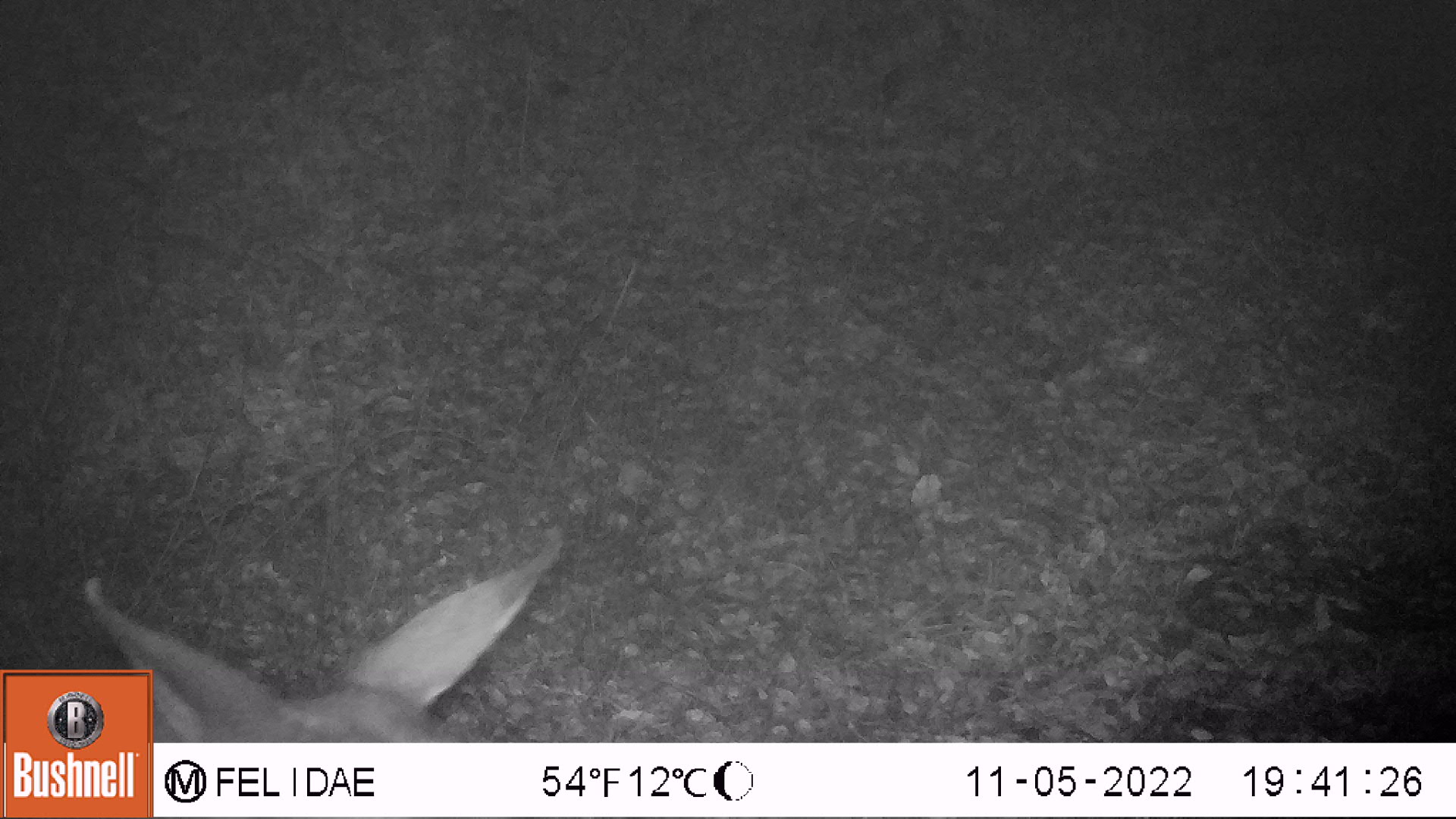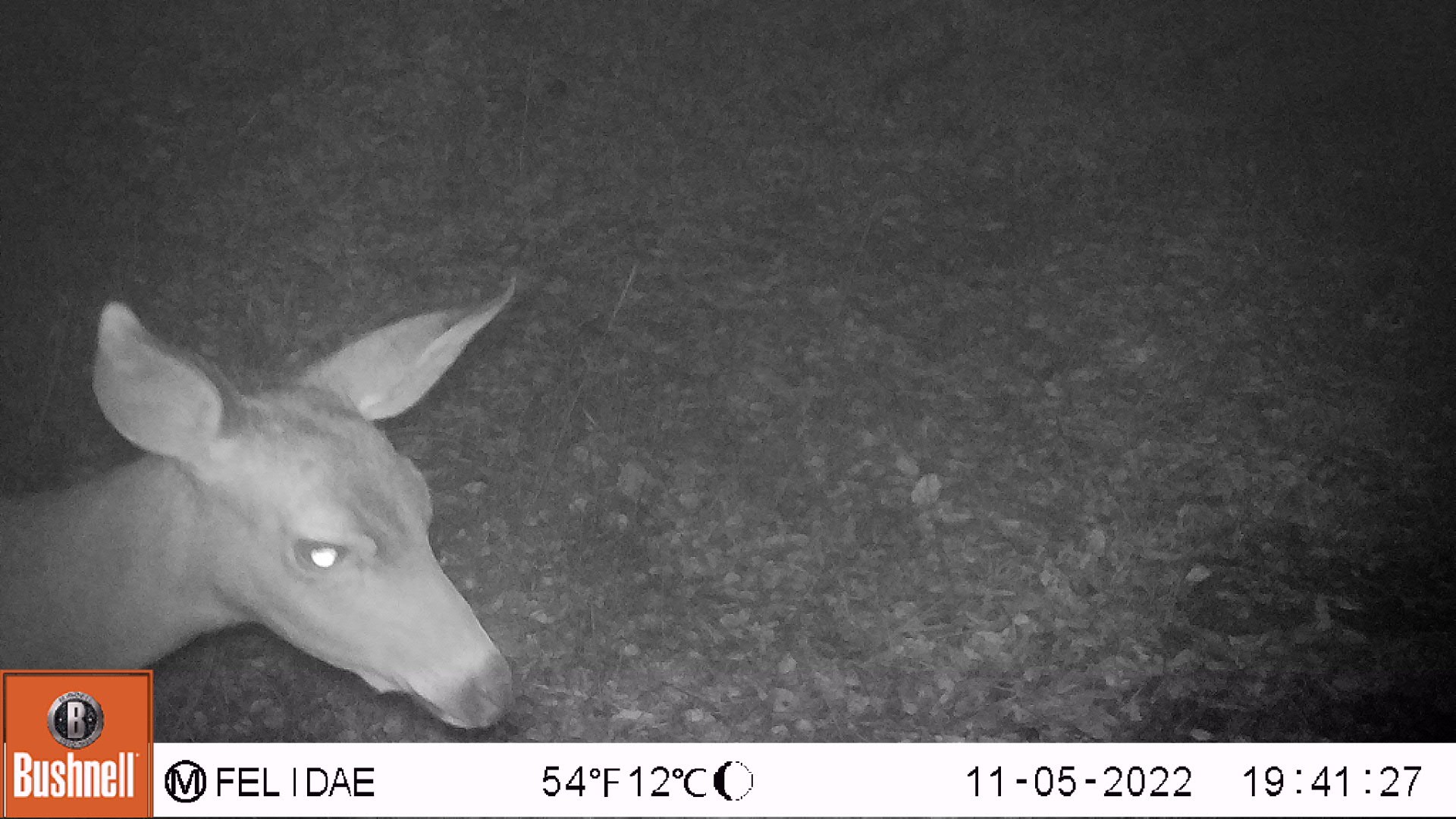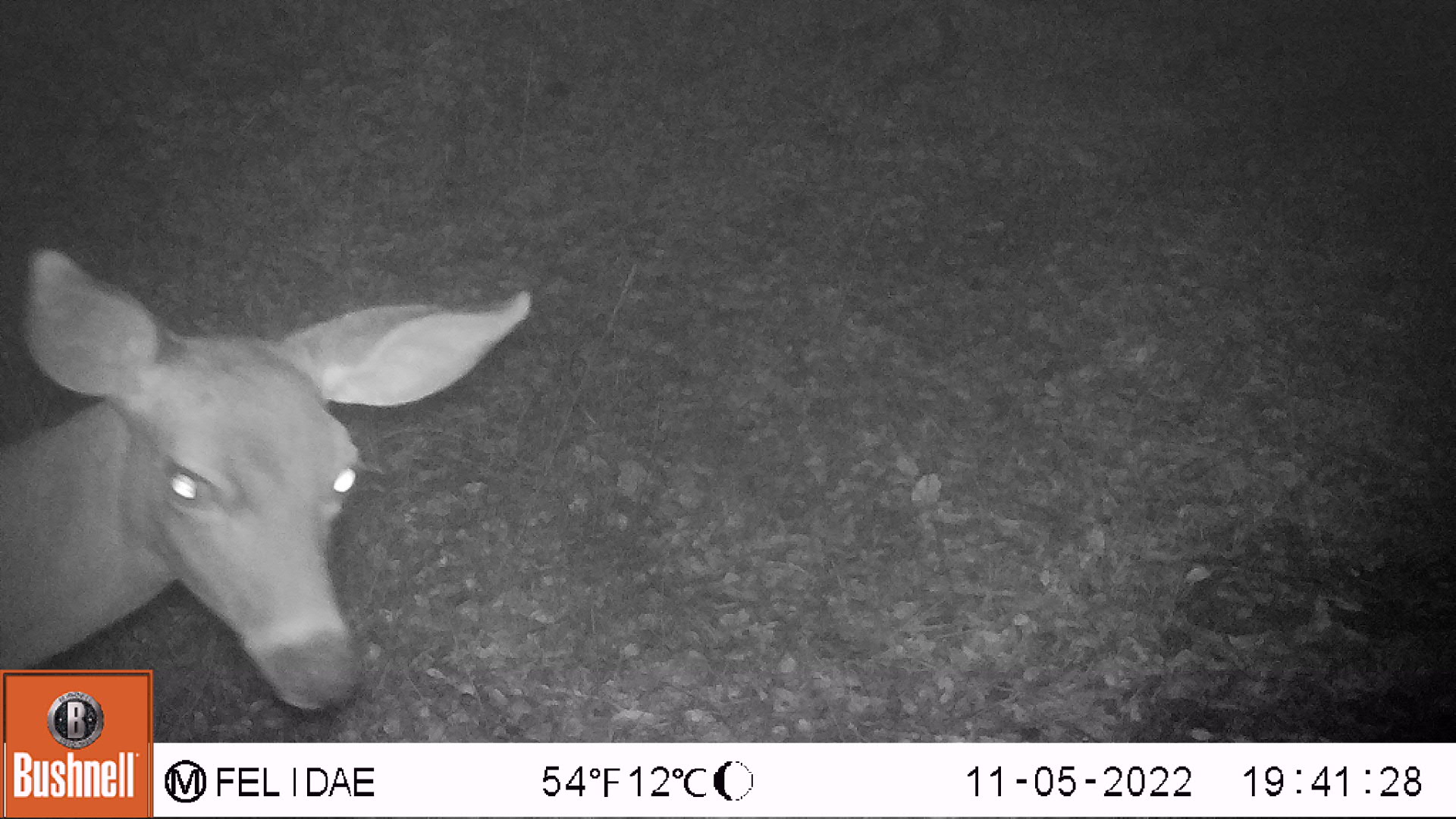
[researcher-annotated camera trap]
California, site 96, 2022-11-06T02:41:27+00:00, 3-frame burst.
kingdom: Animalia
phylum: Chordata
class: Mammalia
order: Artiodactyla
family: Cervidae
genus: Odocoileus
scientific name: Odocoileus hemionus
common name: mule deer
Mule deer (Odocoileus hemionus).